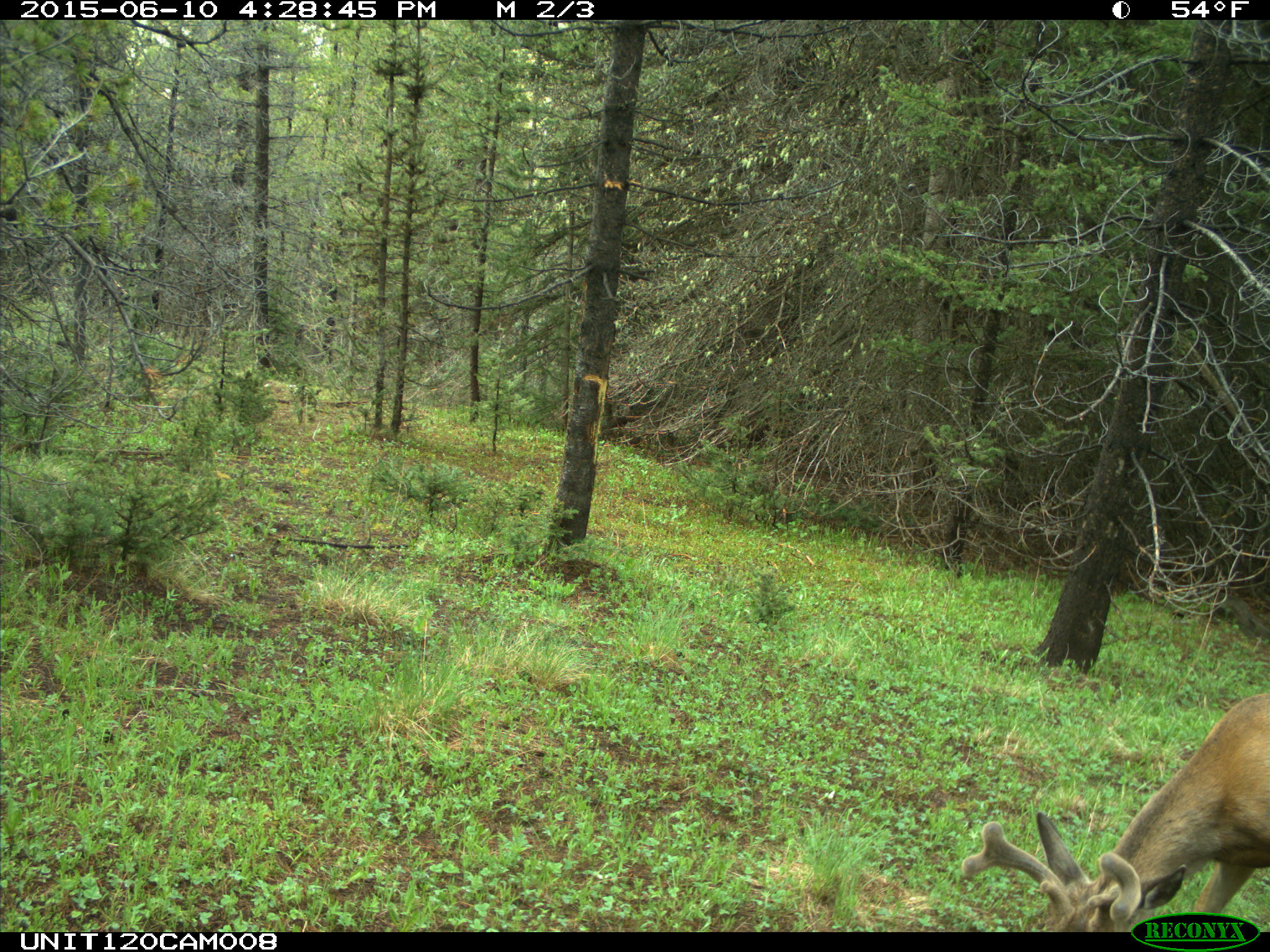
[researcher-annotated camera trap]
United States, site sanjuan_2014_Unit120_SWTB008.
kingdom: Animalia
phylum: Chordata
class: Mammalia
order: Artiodactyla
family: Cervidae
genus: Odocoileus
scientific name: Odocoileus hemionus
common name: mule deer